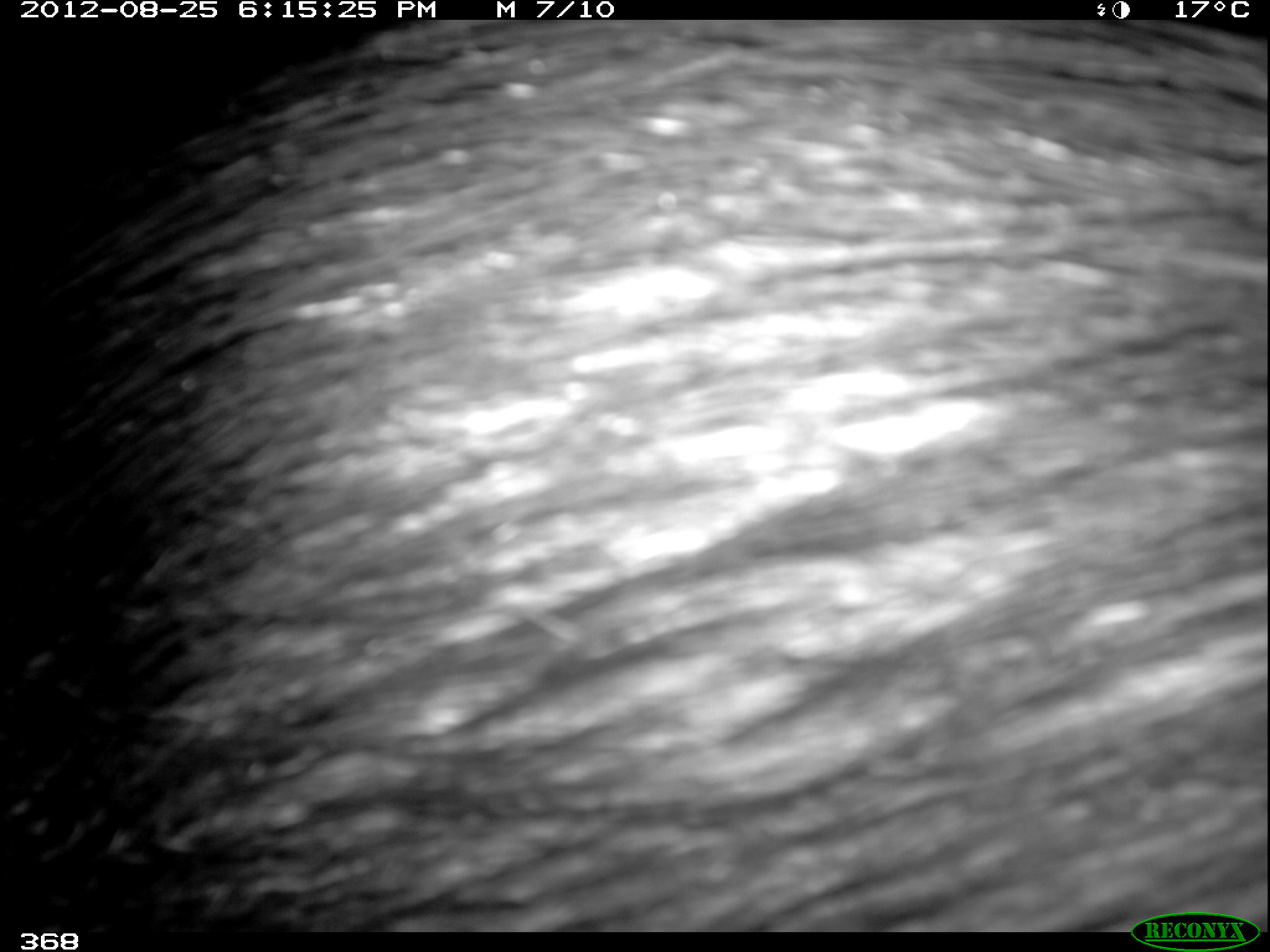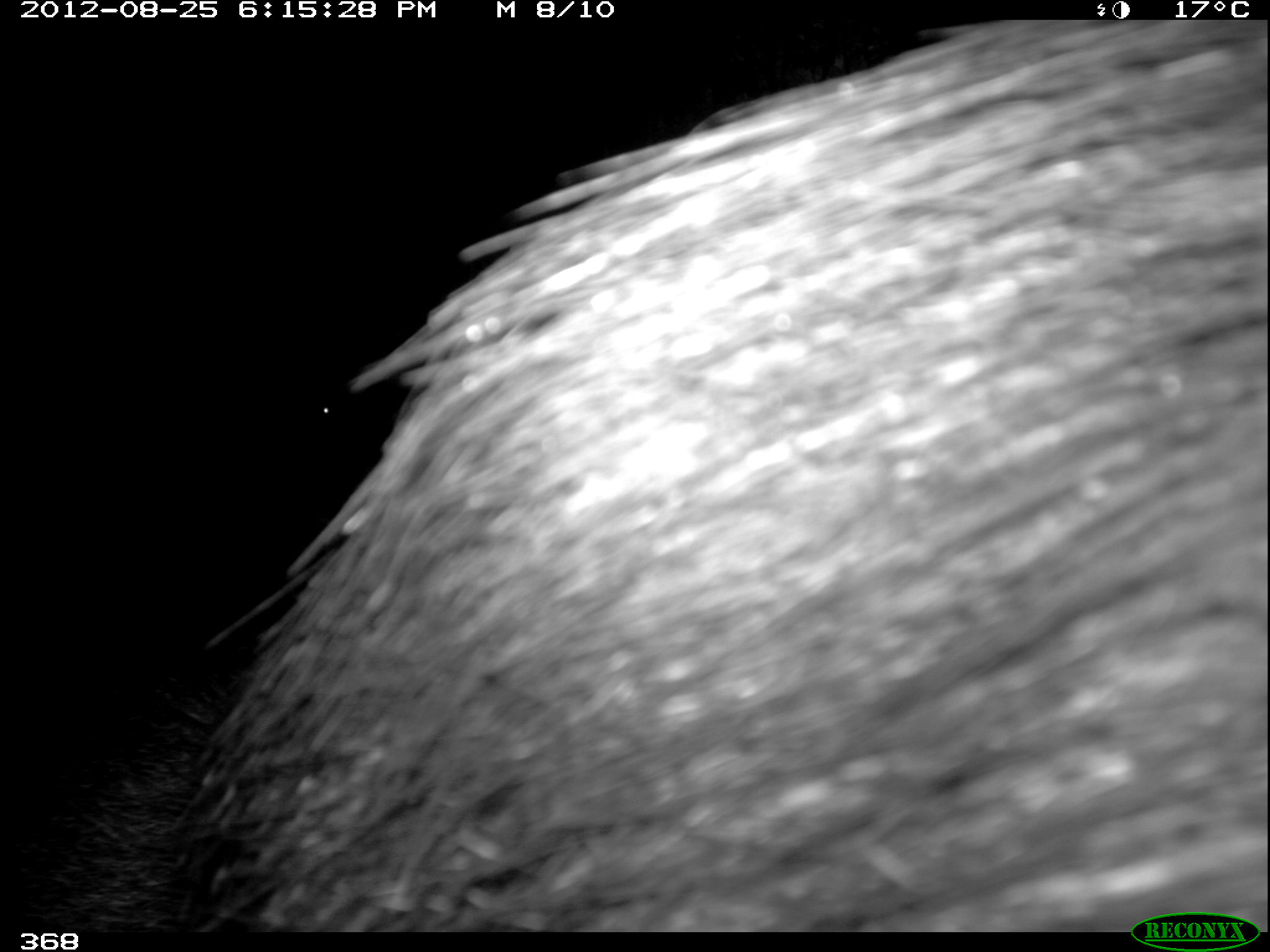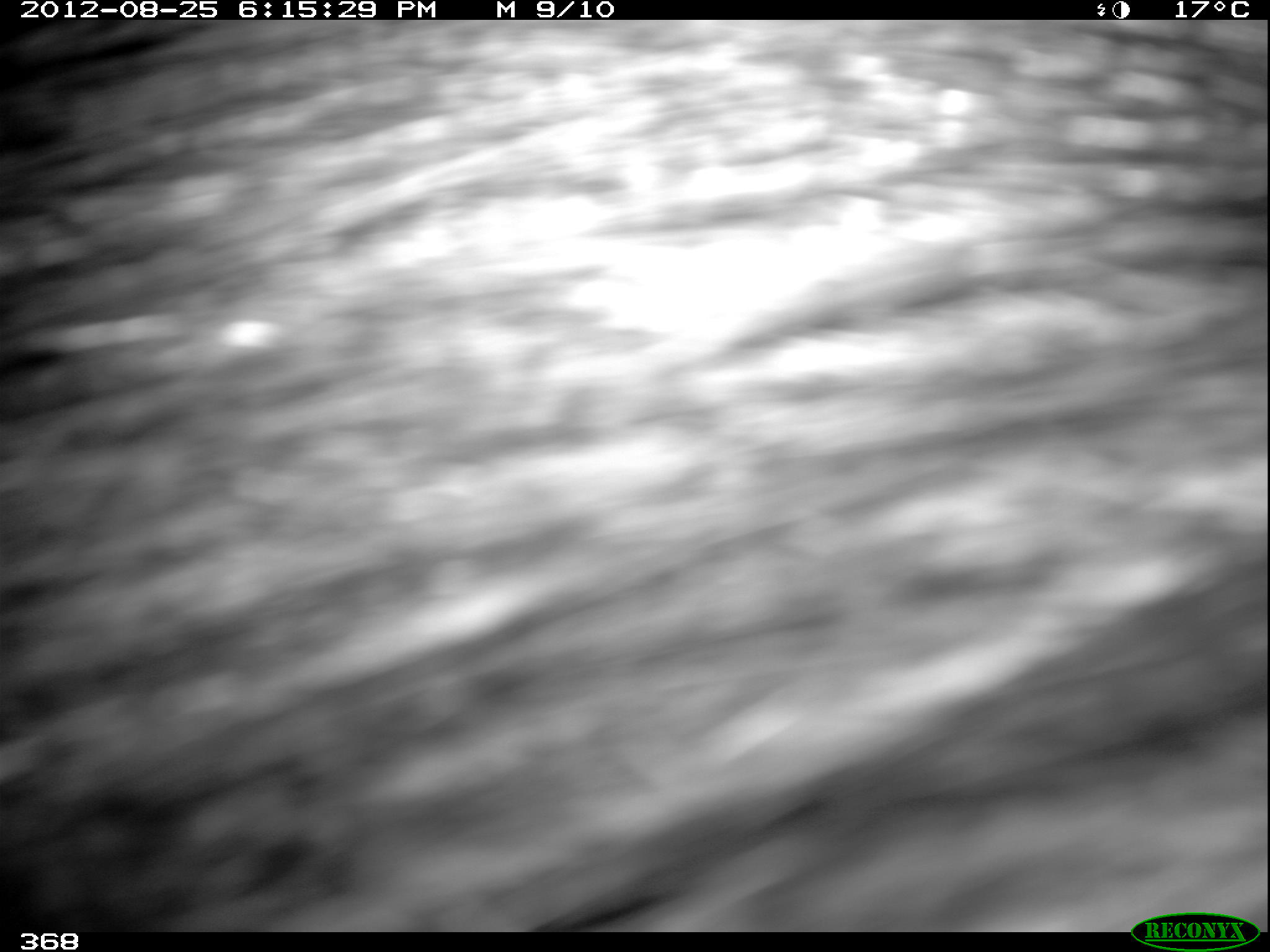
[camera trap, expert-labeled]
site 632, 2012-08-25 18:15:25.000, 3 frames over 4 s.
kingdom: Animalia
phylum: Chordata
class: Mammalia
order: Artiodactyla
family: Tayassuidae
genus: Tayassu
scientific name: Tayassu pecari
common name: white-lipped peccary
Tayassu pecari (white-lipped peccary).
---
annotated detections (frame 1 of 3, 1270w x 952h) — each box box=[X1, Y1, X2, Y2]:
tayassu pecari: box=[3, 20, 1267, 932]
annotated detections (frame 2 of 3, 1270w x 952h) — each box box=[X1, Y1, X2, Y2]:
tayassu pecari: box=[30, 20, 1268, 926]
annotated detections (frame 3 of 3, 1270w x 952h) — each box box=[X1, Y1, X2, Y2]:
tayassu pecari: box=[7, 18, 1267, 930]